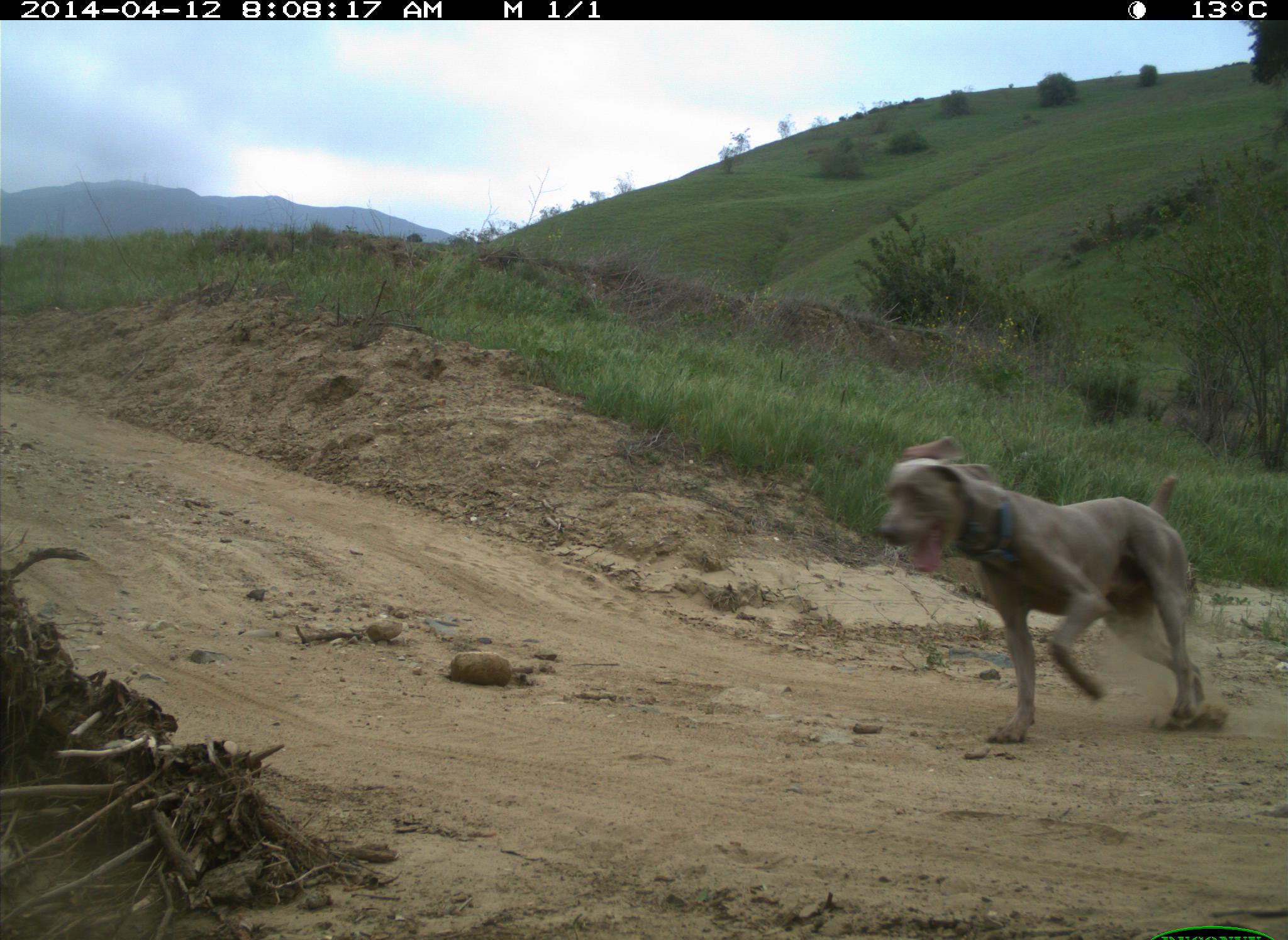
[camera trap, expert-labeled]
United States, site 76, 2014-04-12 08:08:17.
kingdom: Animalia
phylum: Chordata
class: Mammalia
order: Carnivora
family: Canidae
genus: Canis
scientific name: Canis familiaris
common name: domestic dog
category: dog